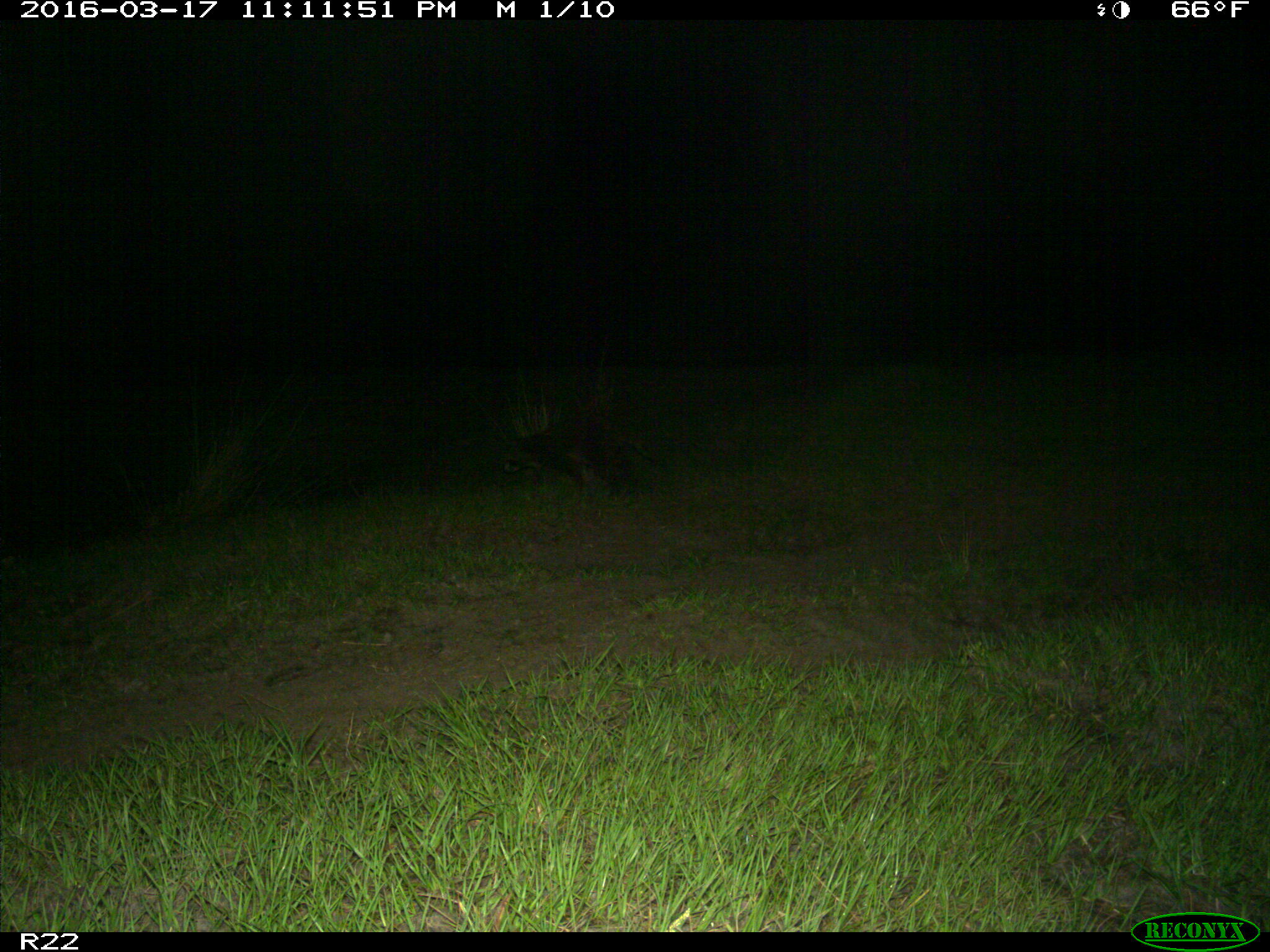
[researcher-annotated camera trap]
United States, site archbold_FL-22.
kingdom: Animalia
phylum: Chordata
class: Mammalia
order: Carnivora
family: Procyonidae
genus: Procyon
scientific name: Procyon lotor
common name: common raccoon